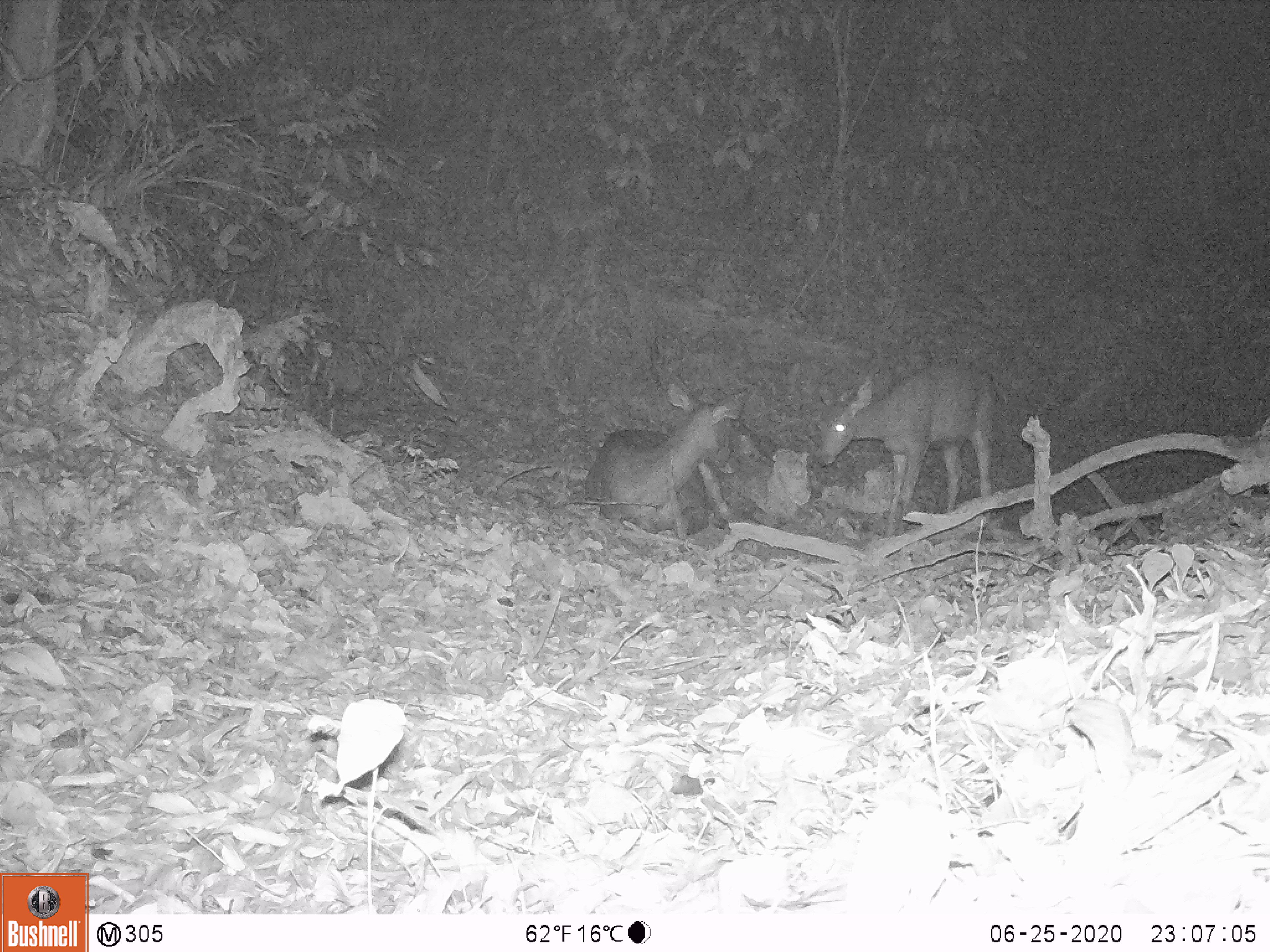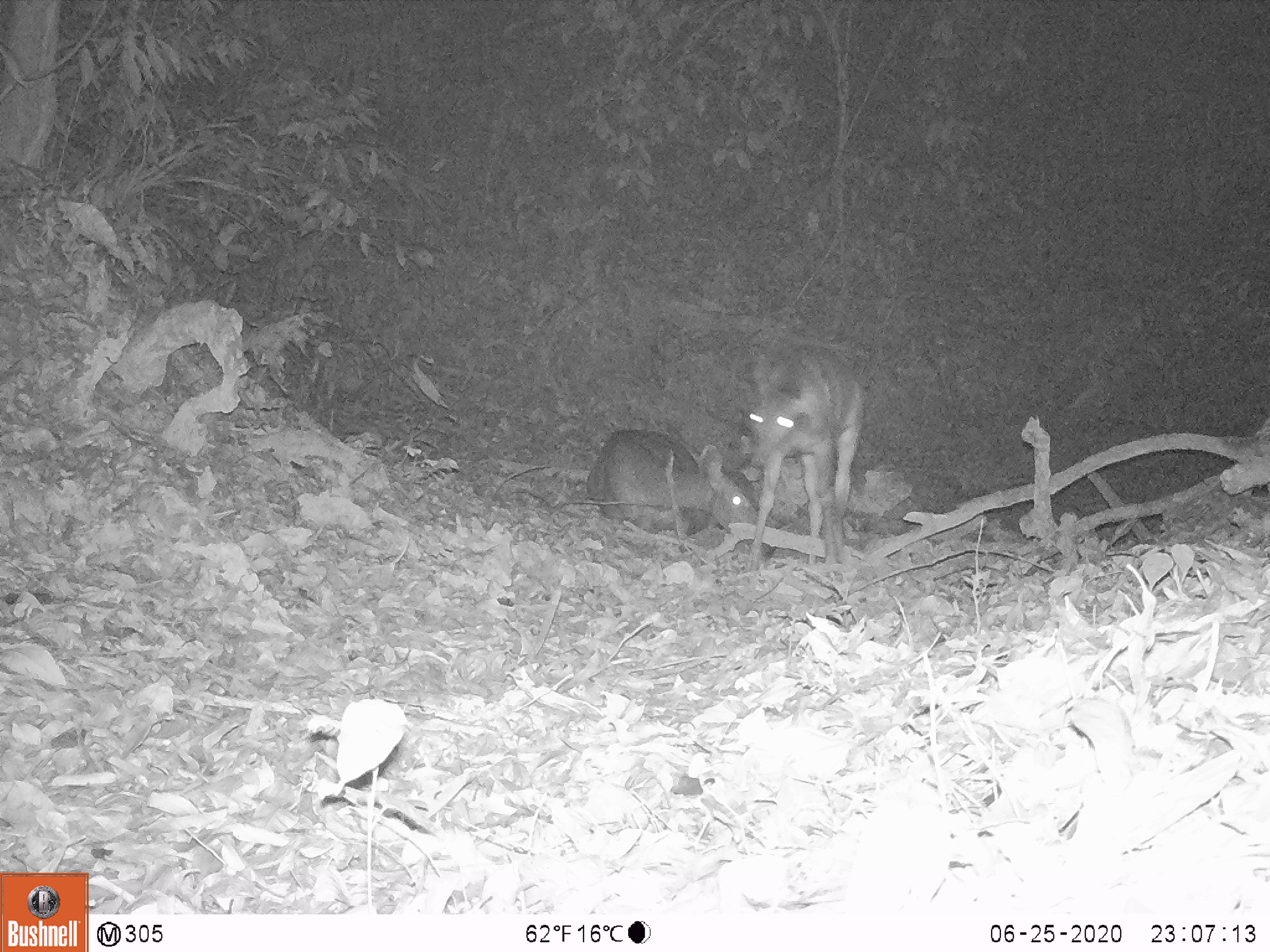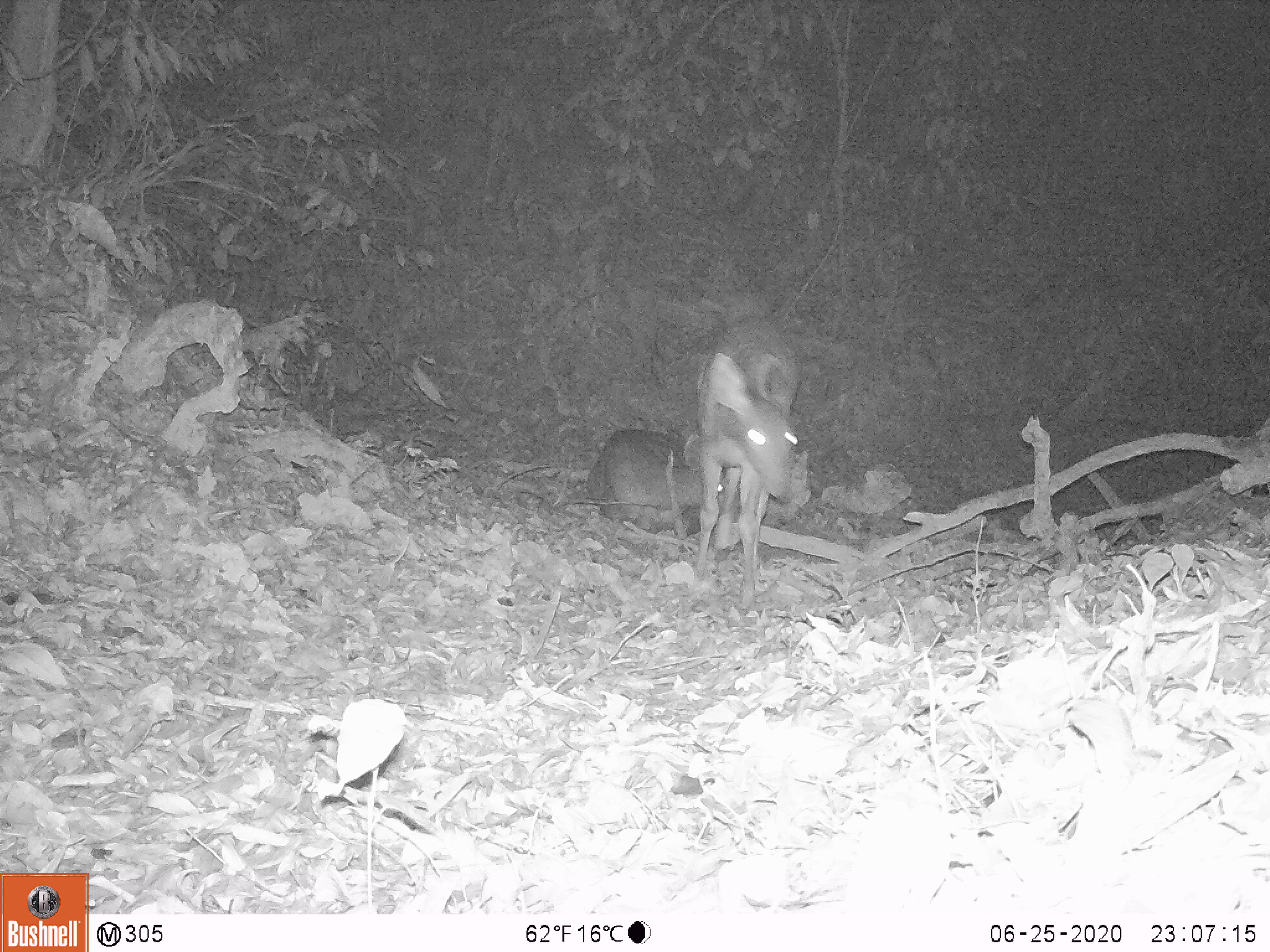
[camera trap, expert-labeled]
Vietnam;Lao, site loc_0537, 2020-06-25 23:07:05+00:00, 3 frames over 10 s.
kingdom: Animalia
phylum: Chordata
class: Mammalia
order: Artiodactyla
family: Cervidae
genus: Rusa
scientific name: Rusa unicolor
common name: sambar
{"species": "sambar (Rusa unicolor)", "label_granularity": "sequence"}